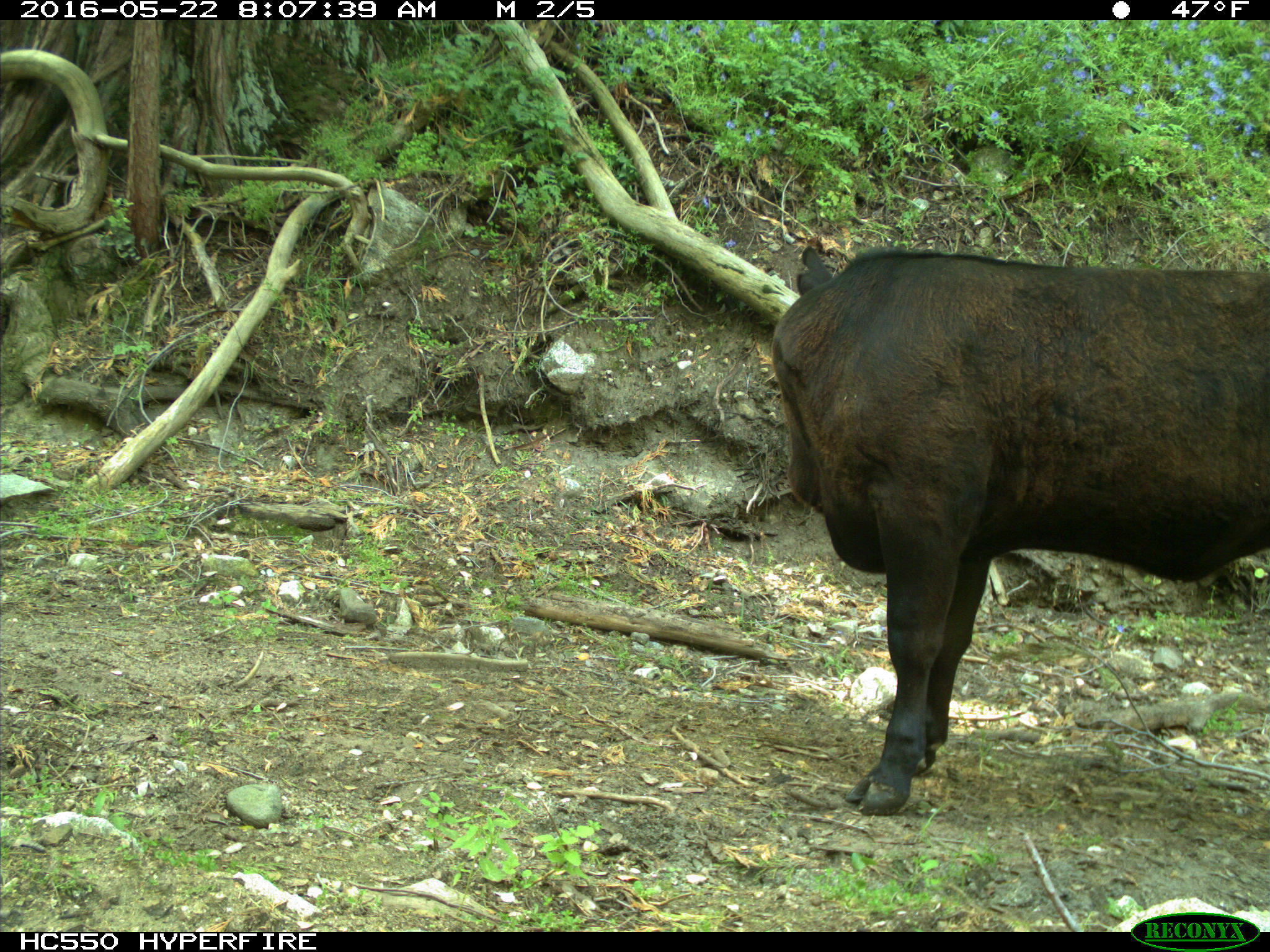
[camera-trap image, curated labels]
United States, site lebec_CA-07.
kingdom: Animalia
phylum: Chordata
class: Mammalia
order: Artiodactyla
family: Bovidae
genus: Bos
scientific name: Bos taurus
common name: domestic cow